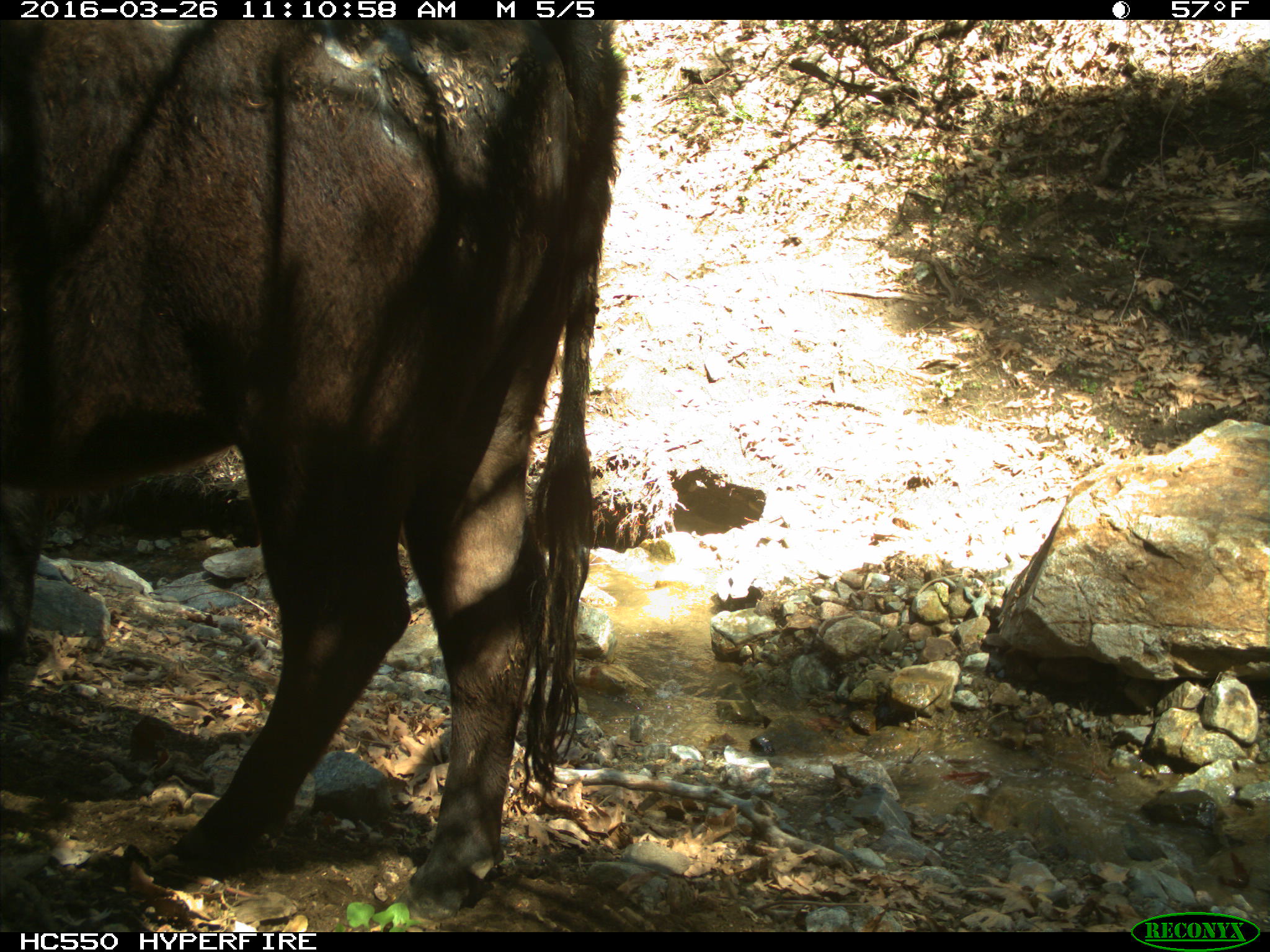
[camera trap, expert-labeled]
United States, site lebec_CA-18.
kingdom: Animalia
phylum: Chordata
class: Mammalia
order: Artiodactyla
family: Bovidae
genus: Bos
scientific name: Bos taurus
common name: domestic cow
Bos taurus (domestic cow).